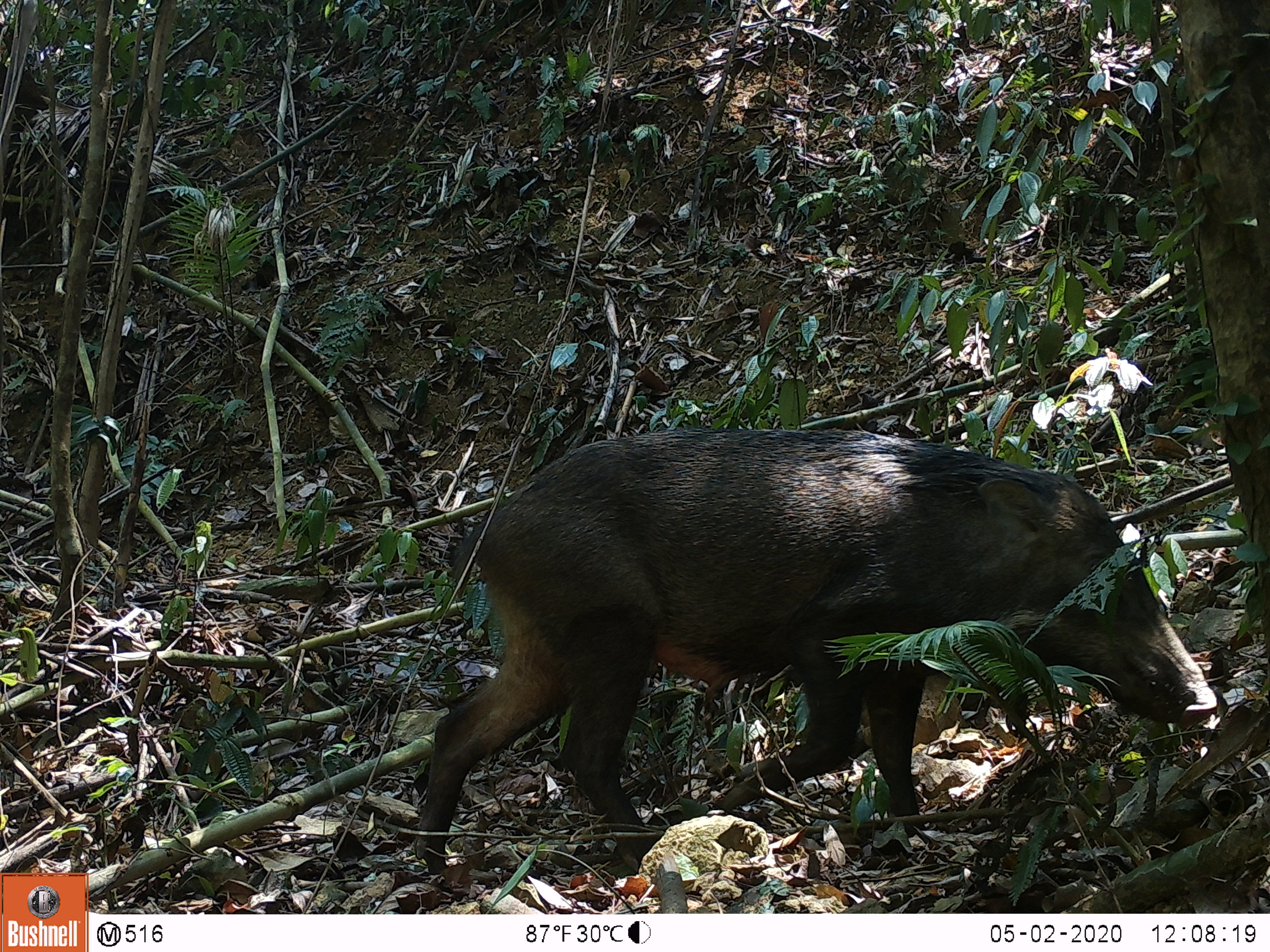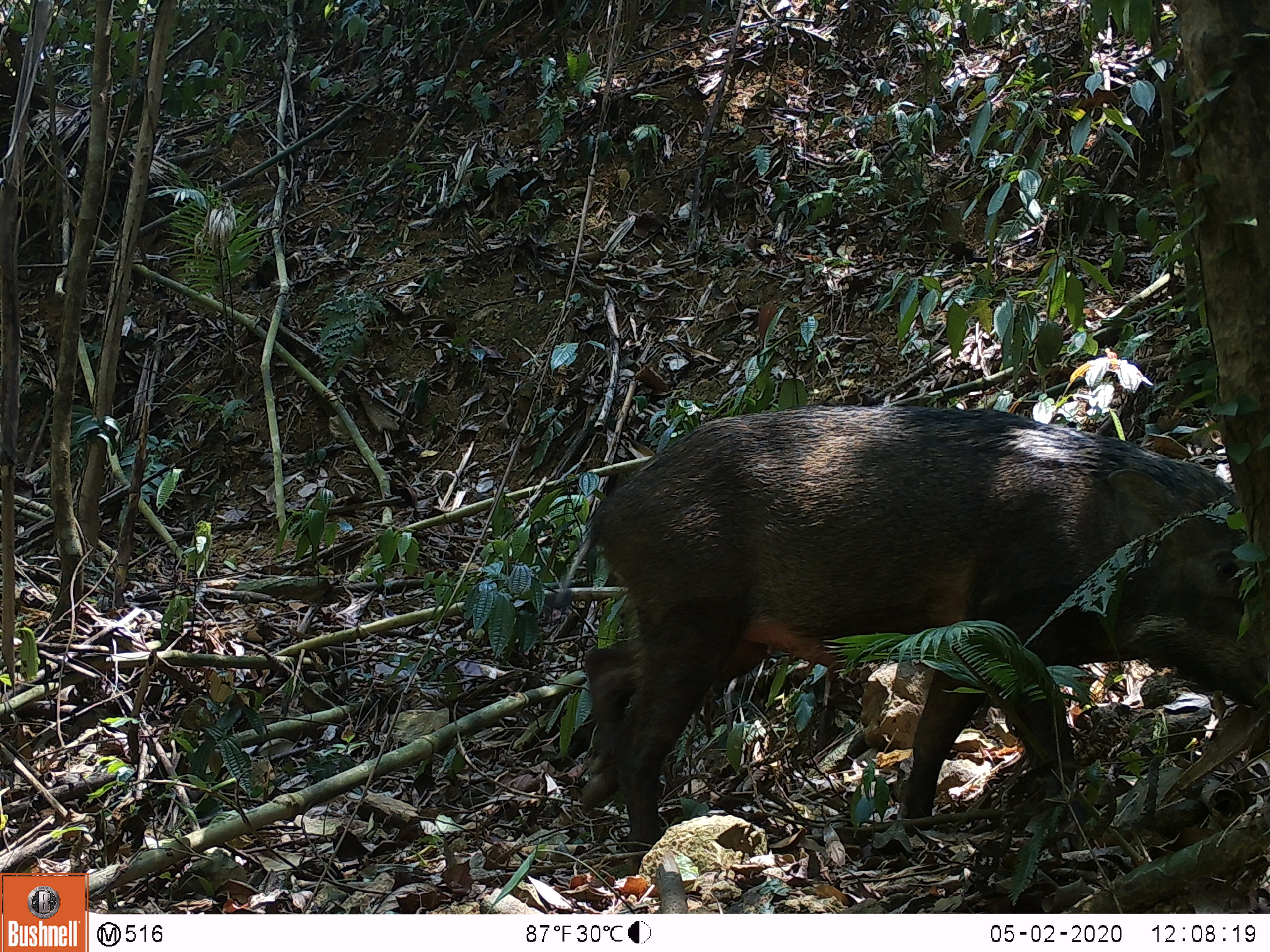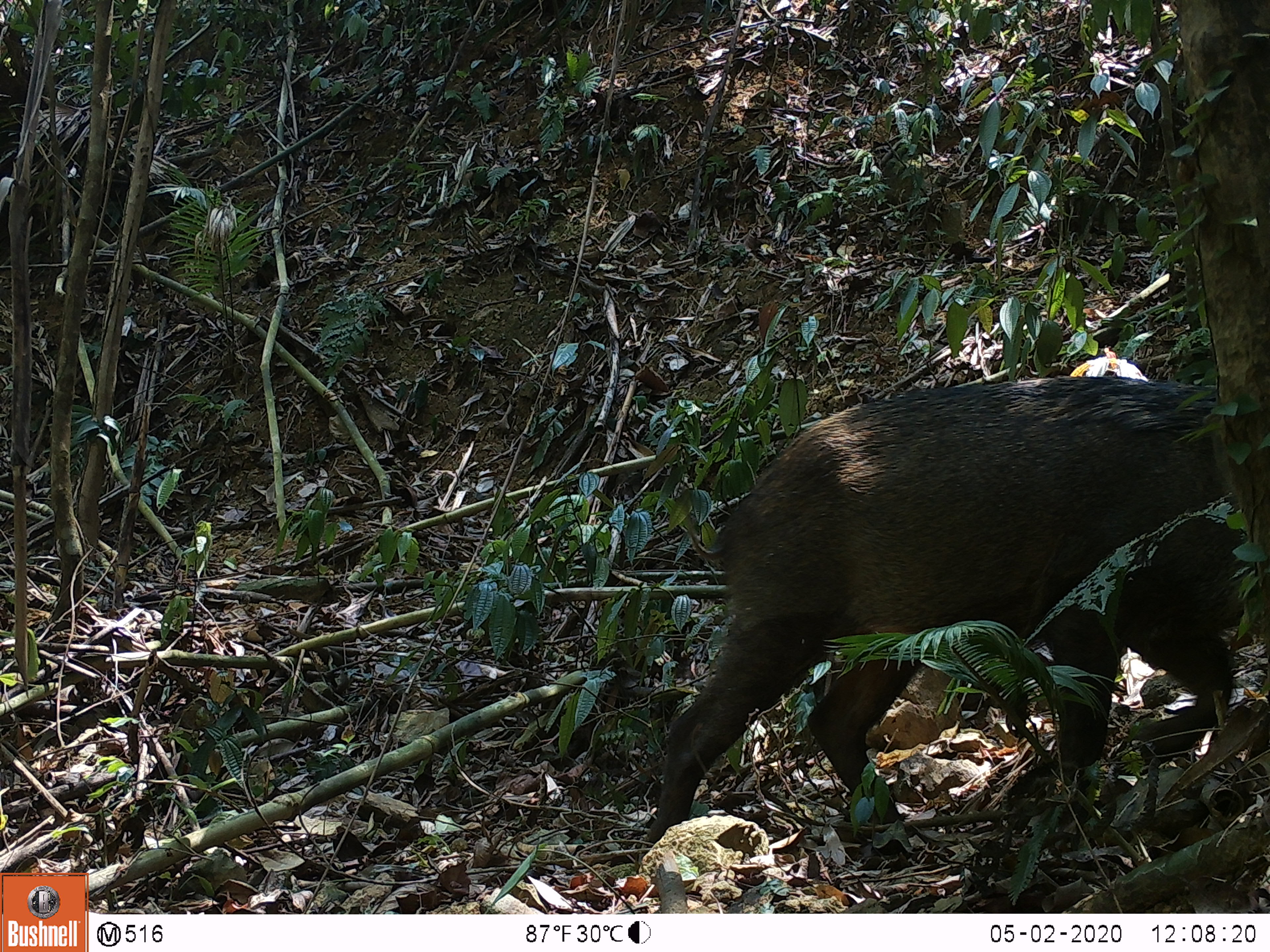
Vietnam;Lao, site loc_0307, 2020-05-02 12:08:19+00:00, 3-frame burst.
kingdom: Animalia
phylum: Chordata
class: Mammalia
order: Artiodactyla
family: Suidae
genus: Sus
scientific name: Sus scrofa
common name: eurasian wild pig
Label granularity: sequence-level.